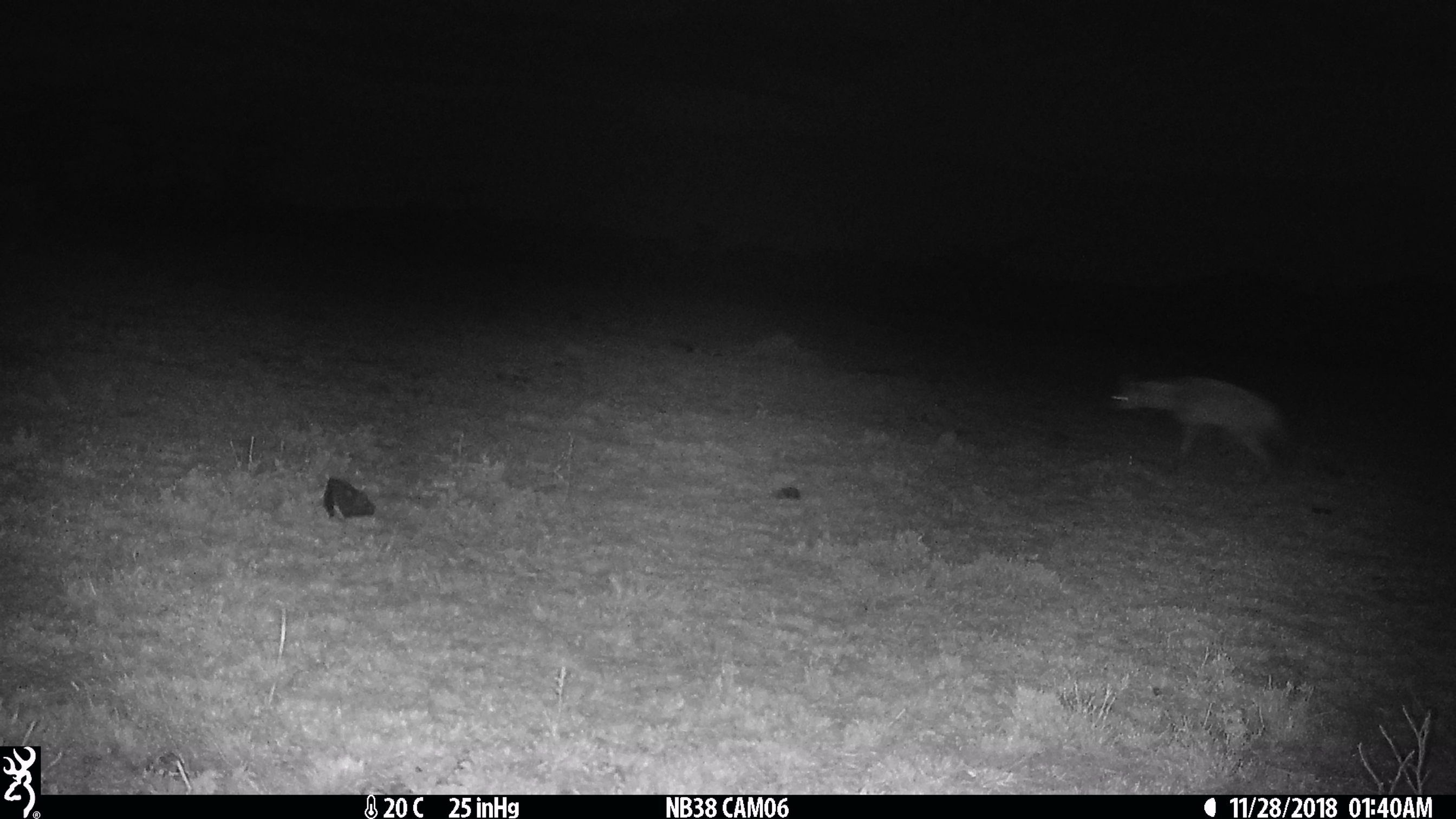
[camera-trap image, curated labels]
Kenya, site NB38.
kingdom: Animalia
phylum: Chordata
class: Mammalia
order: Carnivora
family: Hyaenidae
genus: Proteles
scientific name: Proteles cristatus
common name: aardwolf